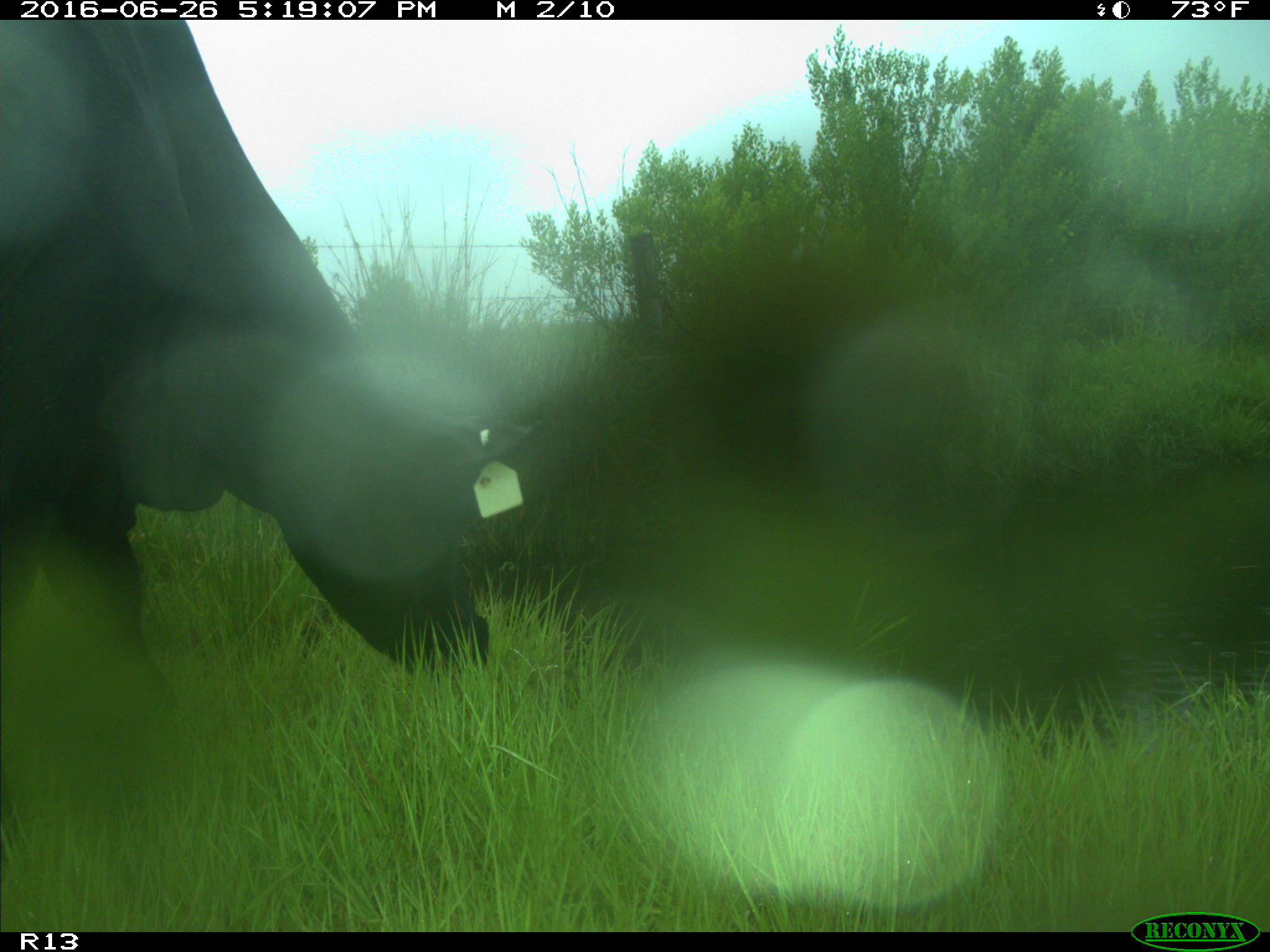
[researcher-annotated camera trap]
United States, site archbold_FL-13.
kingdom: Animalia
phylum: Chordata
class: Mammalia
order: Artiodactyla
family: Bovidae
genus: Bos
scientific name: Bos taurus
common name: domestic cow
Bos taurus (domestic cow).